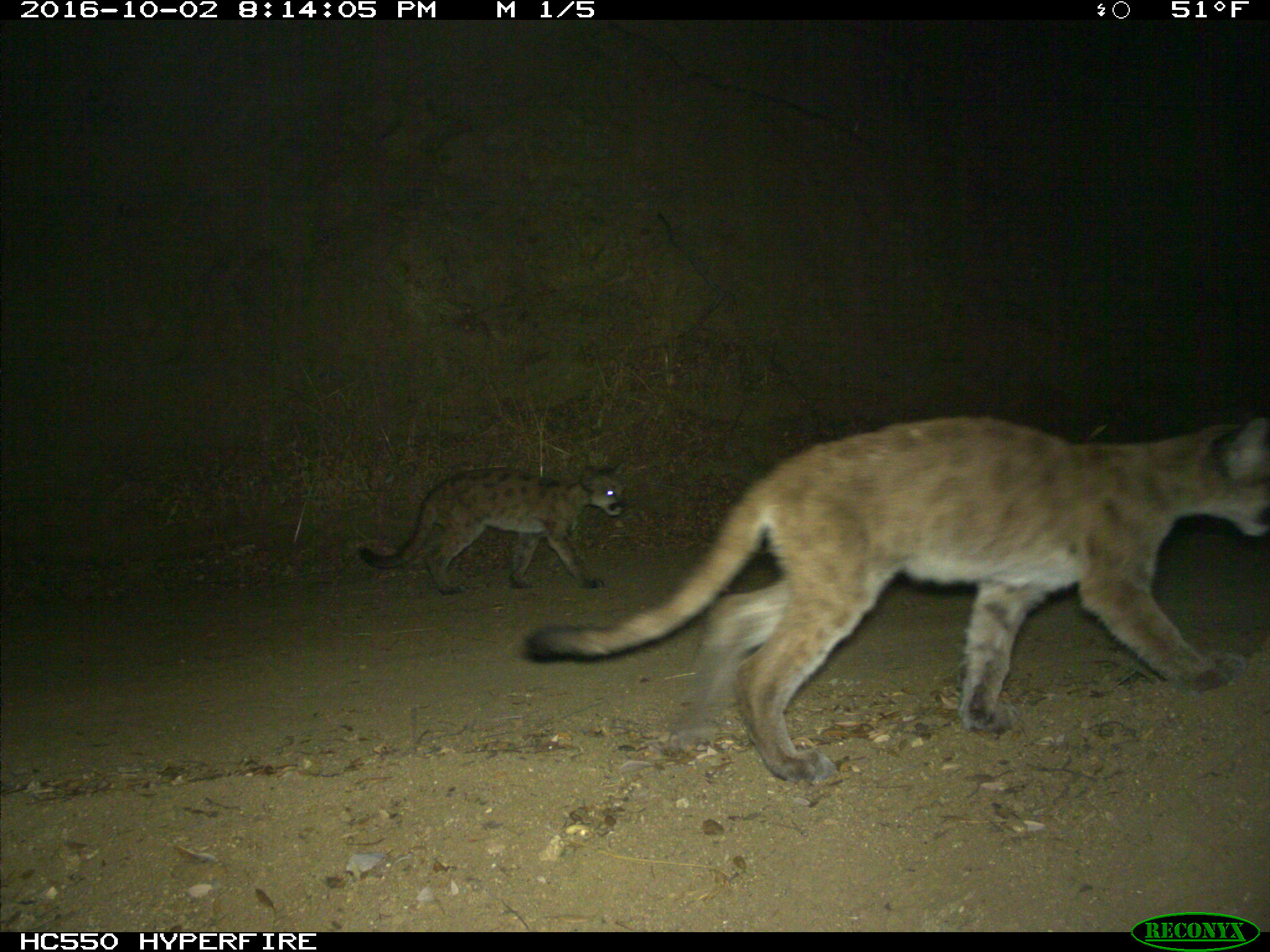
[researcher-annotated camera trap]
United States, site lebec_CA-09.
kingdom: Animalia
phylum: Chordata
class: Mammalia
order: Carnivora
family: Felidae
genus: Puma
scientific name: Puma concolor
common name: mountain lion